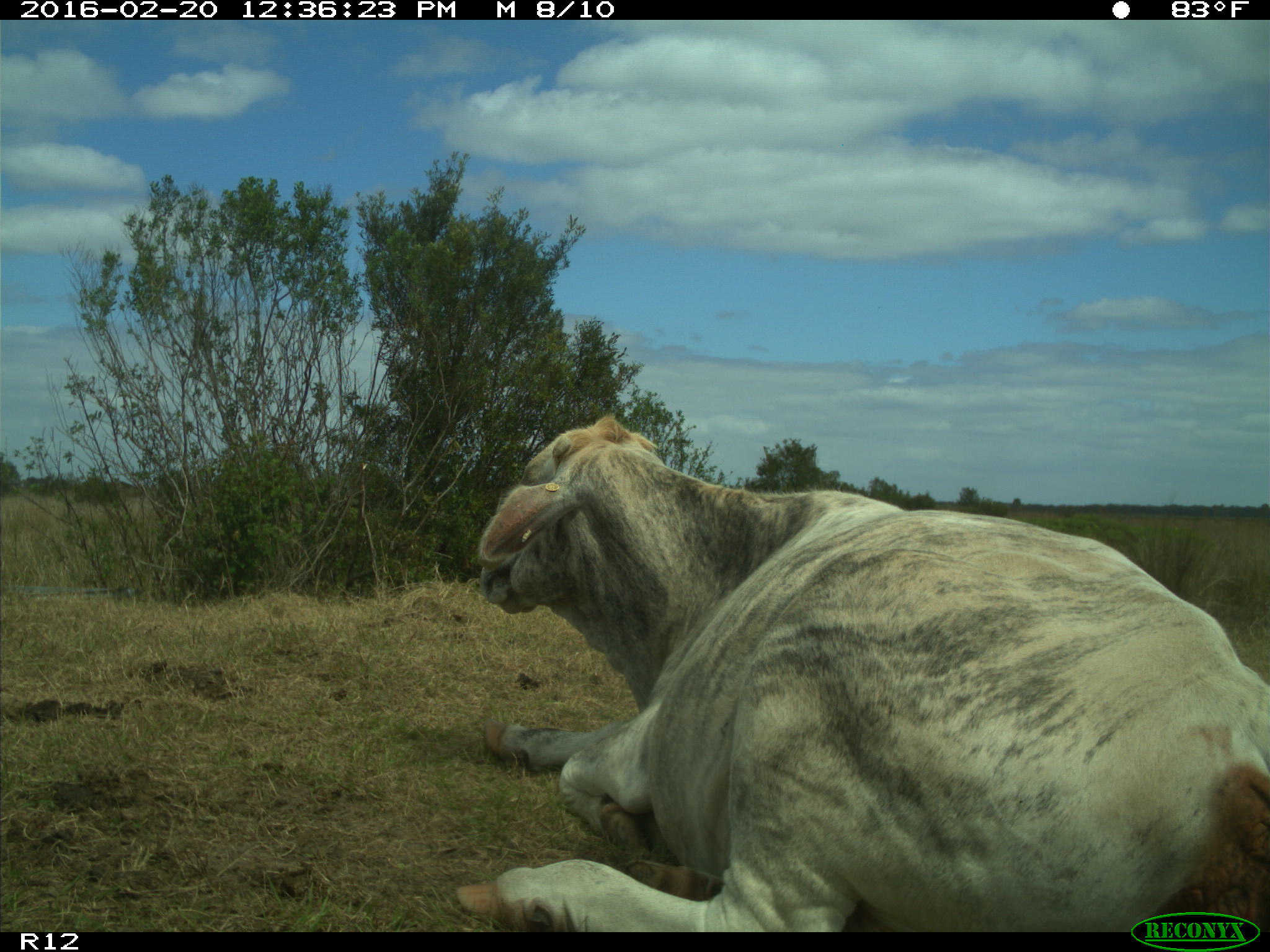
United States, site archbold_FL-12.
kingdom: Animalia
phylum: Chordata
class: Mammalia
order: Artiodactyla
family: Bovidae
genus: Bos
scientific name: Bos taurus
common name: domestic cow